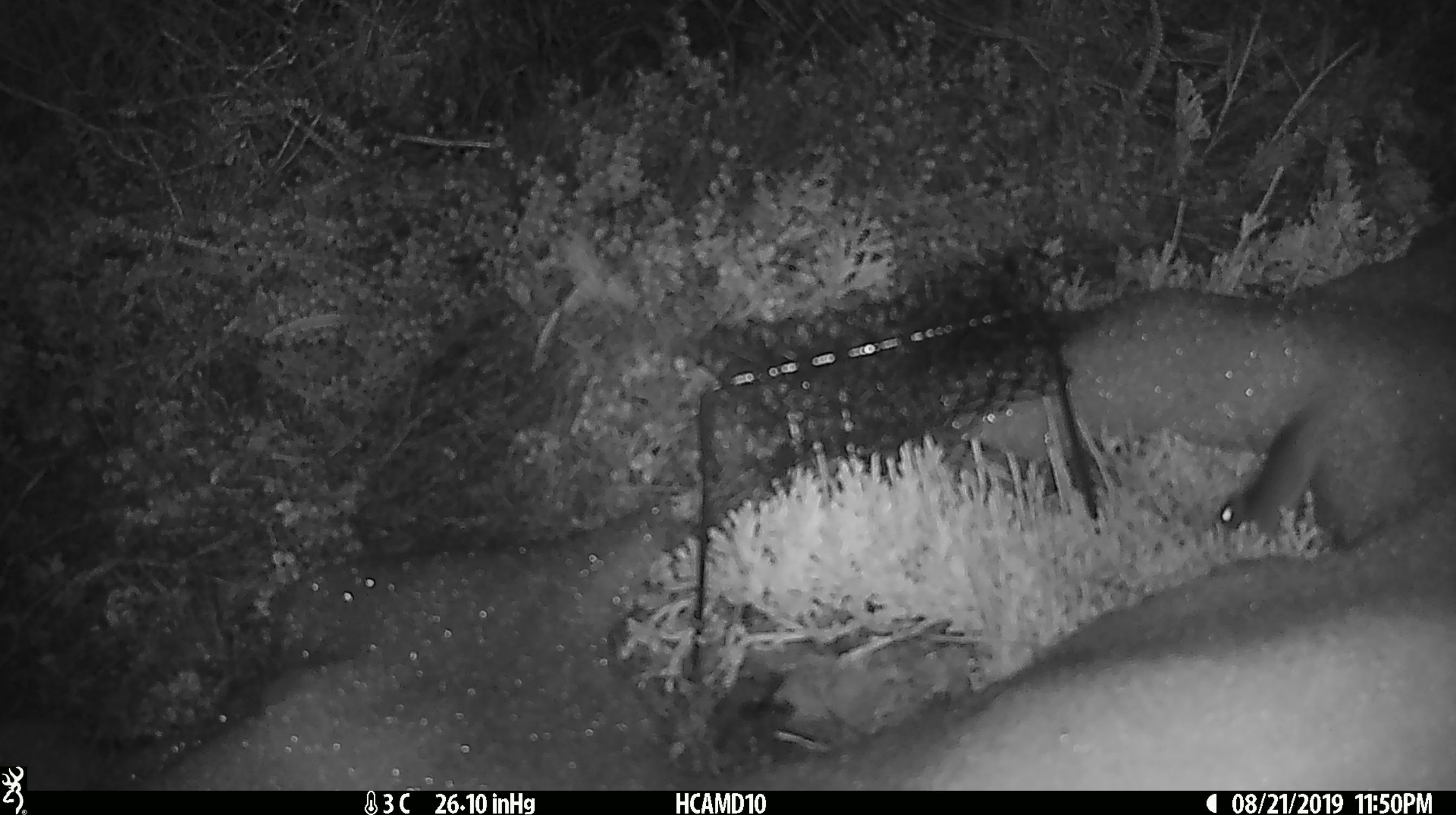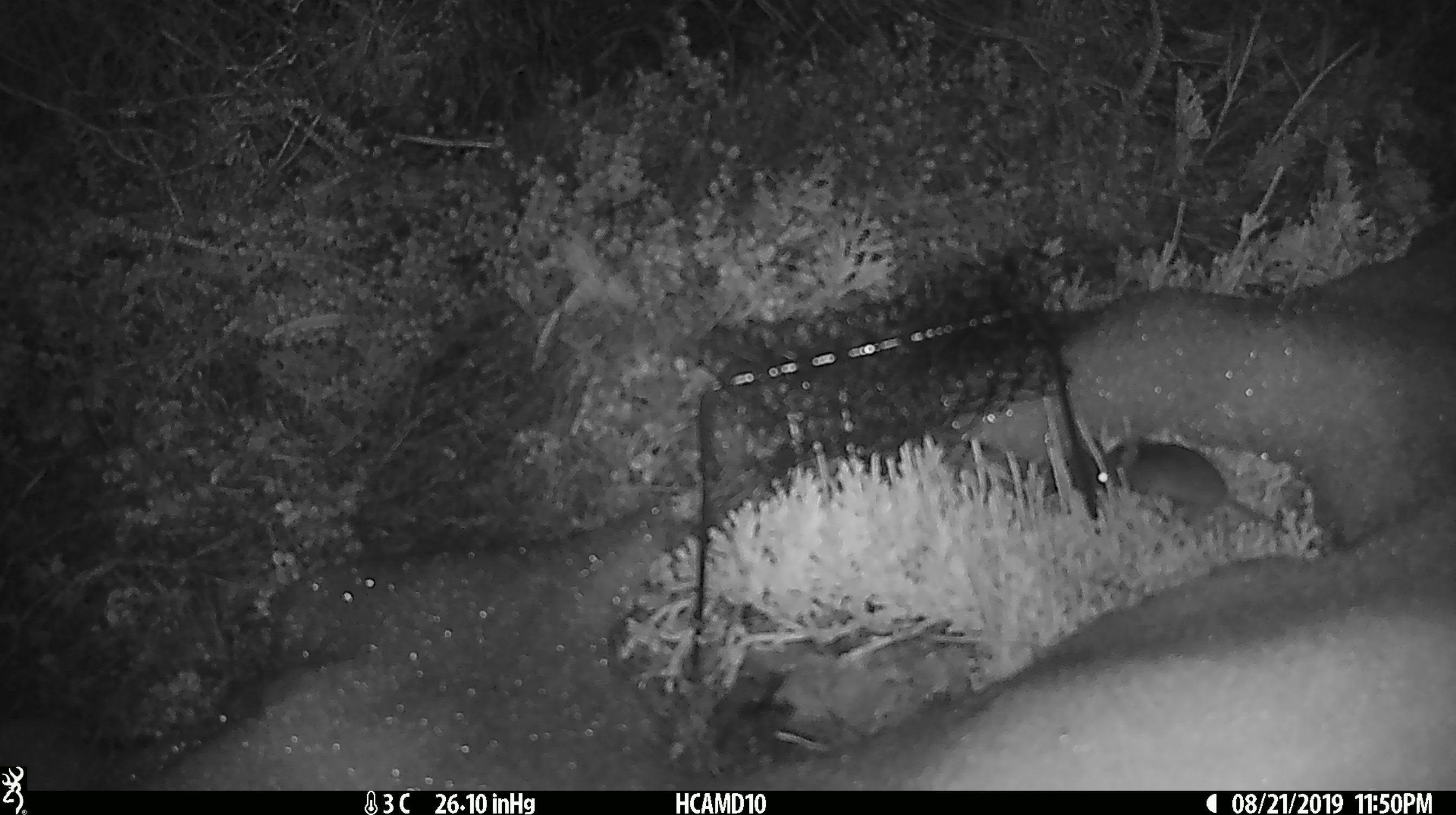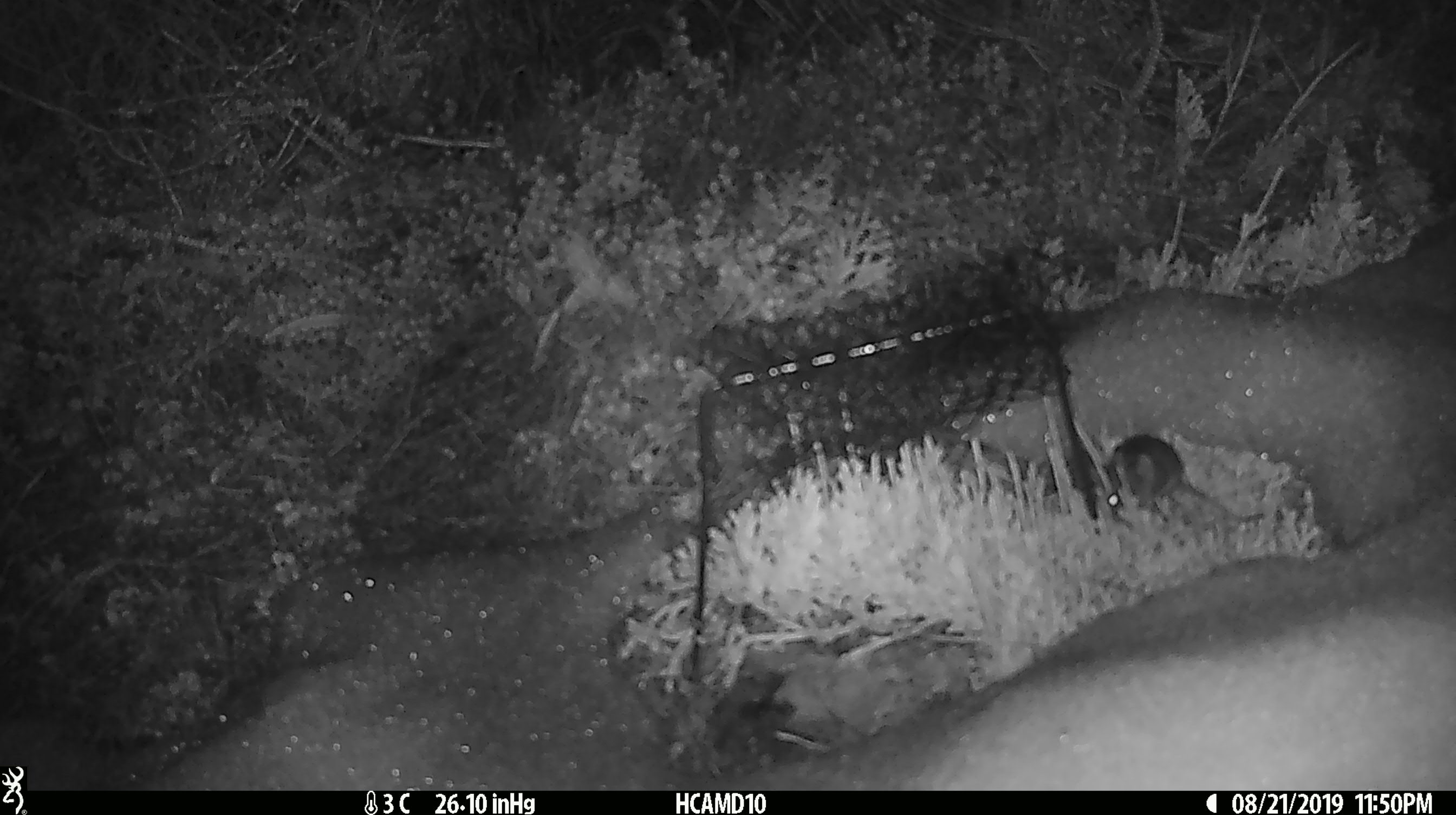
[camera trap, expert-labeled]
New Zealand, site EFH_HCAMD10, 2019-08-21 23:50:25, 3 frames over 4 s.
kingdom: Animalia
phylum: Chordata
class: Mammalia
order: Rodentia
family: Muridae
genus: Mus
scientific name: Mus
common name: mouse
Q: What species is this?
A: Mouse (Mus).